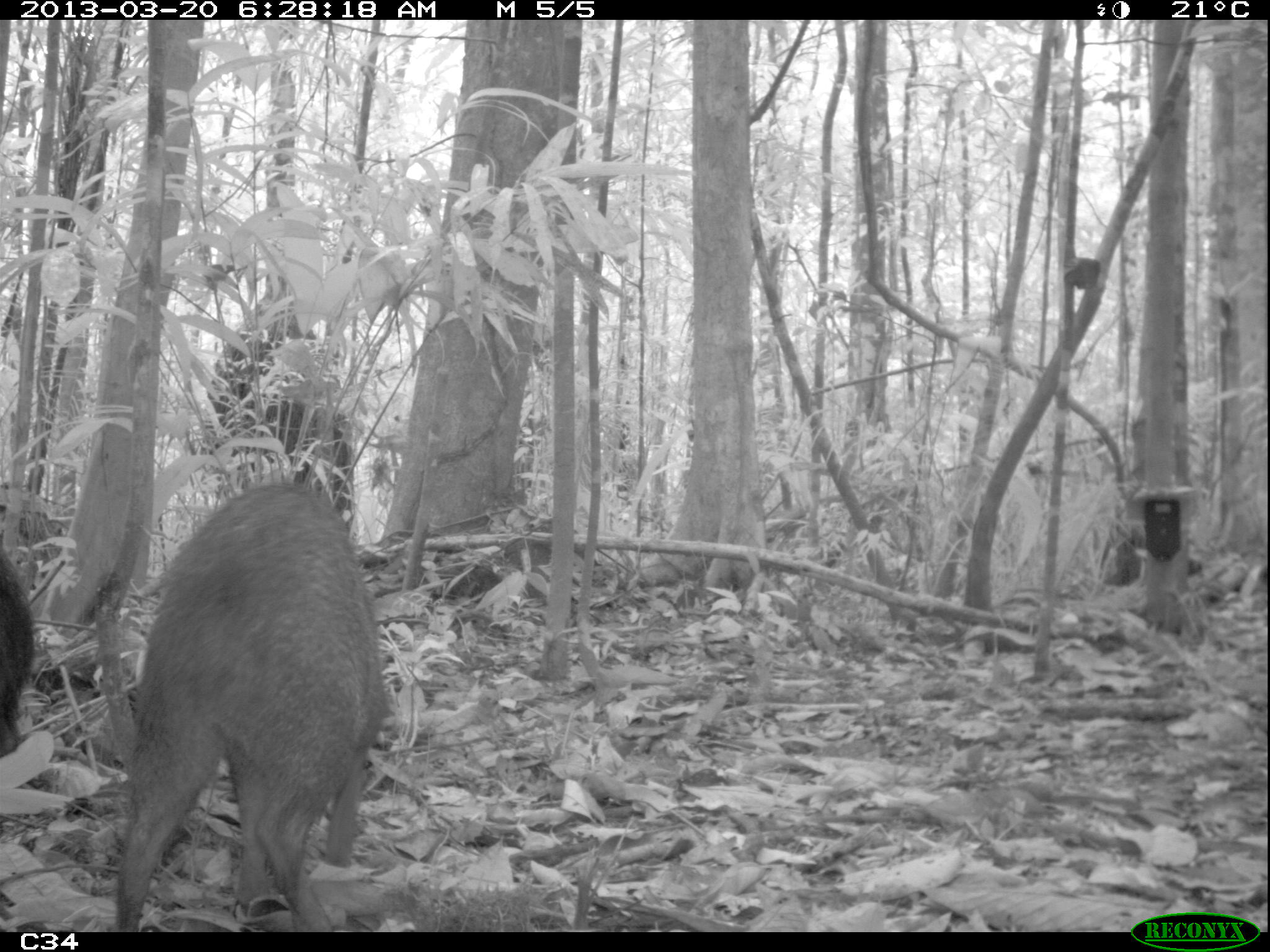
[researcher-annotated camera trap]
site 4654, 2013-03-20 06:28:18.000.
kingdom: Animalia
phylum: Chordata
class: Mammalia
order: Artiodactyla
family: Tayassuidae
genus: Pecari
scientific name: Pecari tajacu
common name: collared peccary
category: tayassu tajacu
Tayassu tajacu (collared peccary) (Pecari tajacu), count 2.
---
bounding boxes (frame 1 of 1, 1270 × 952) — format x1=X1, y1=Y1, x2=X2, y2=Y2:
tayassu tajacu: x1=106, y1=472, x2=396, y2=931; x1=0, y1=543, x2=34, y2=754